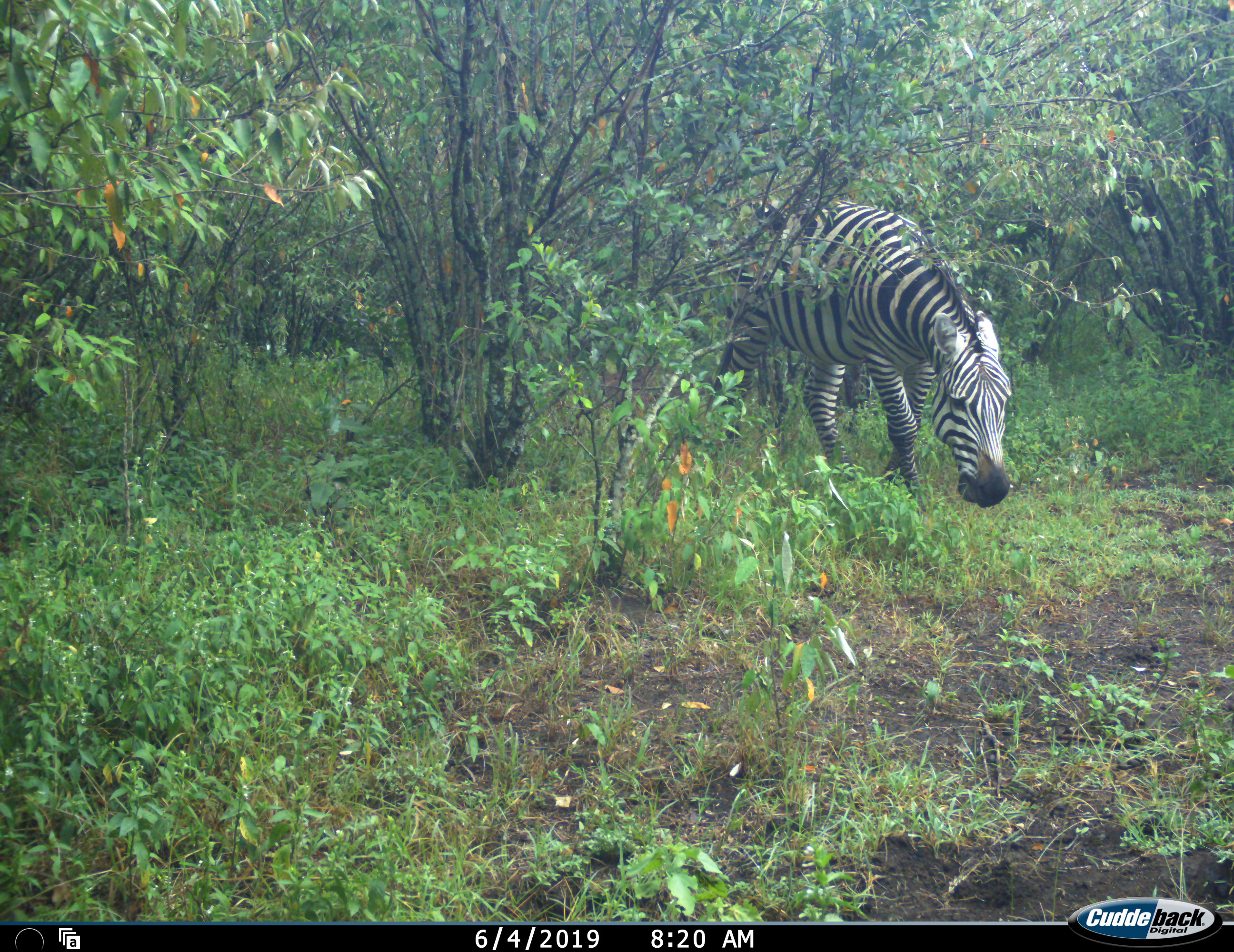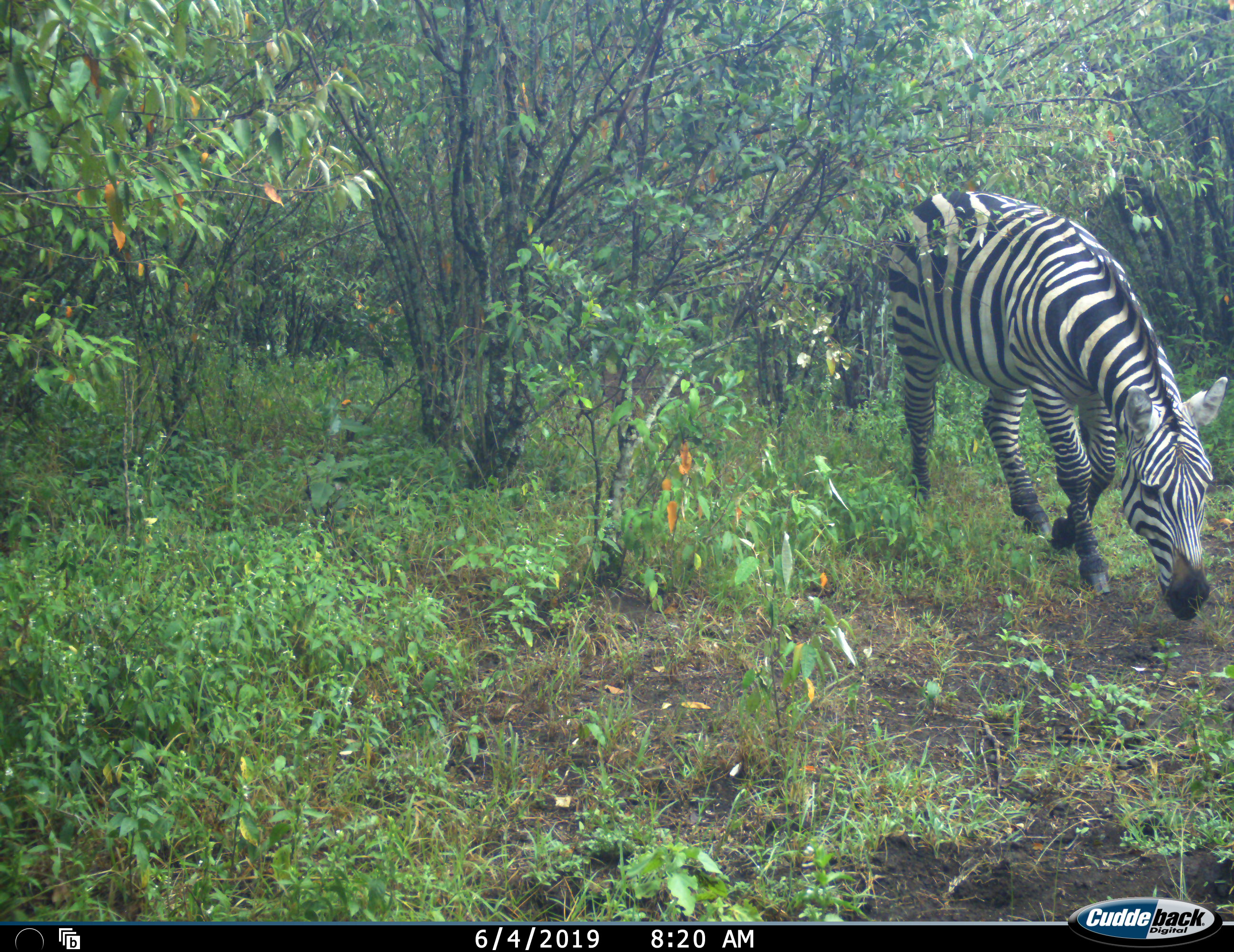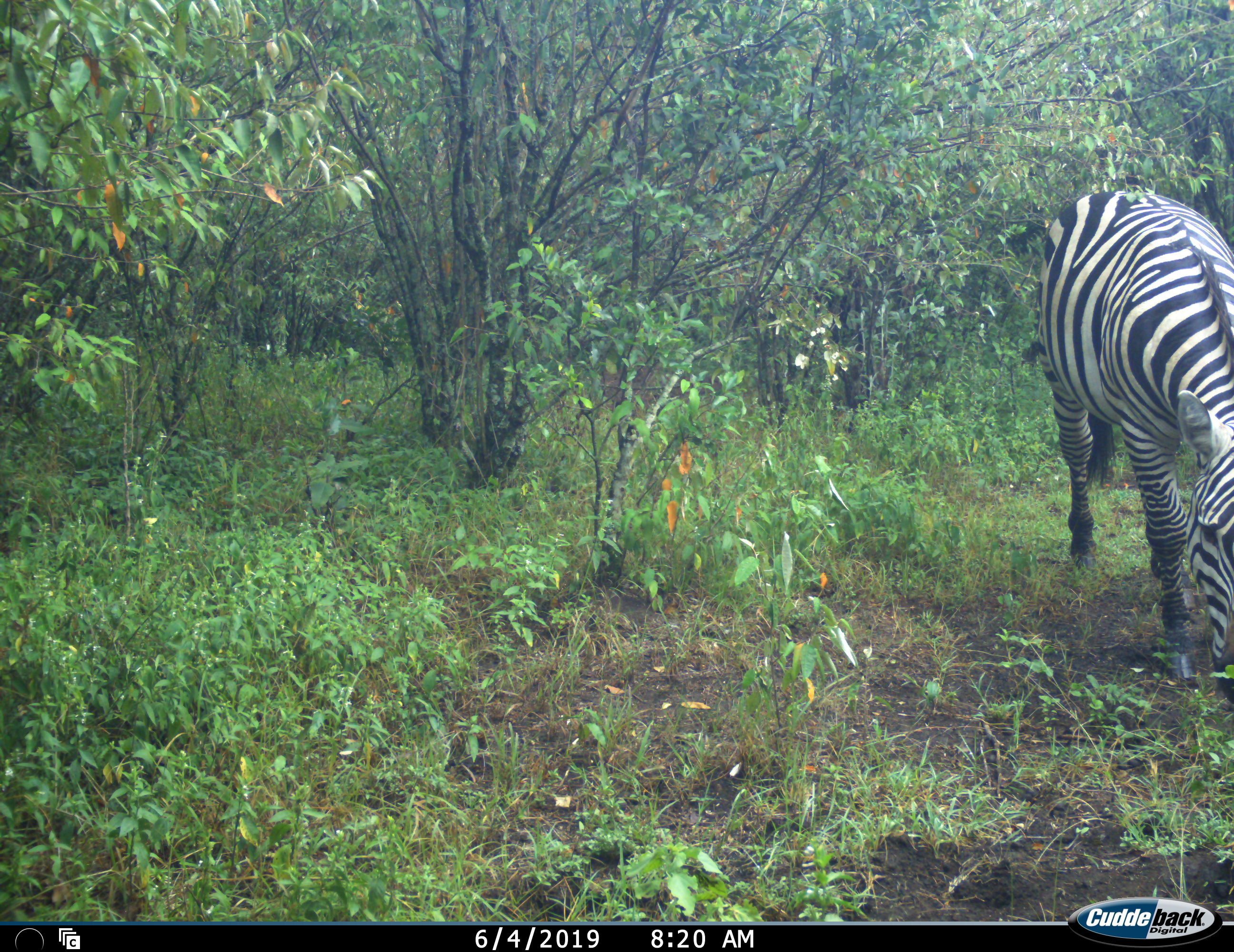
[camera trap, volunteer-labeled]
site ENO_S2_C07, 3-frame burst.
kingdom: Animalia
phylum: Chordata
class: Mammalia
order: Perissodactyla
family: Equidae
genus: Equus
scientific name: Equus quagga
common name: plains zebra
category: zebraplains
Zebraplains (plains zebra) (Equus quagga), count 1. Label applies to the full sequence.